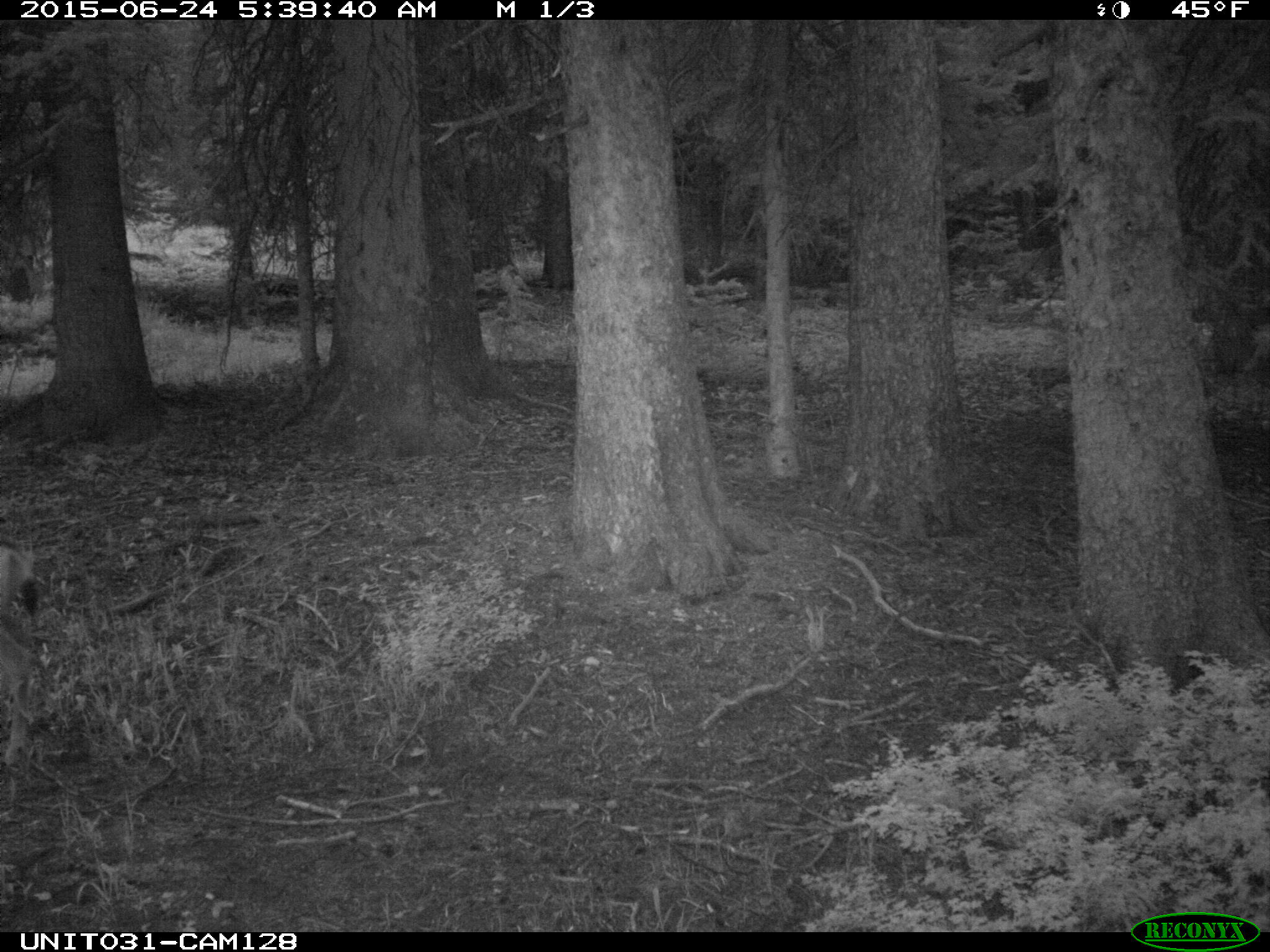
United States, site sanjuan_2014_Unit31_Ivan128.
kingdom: Animalia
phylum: Chordata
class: Mammalia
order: Artiodactyla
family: Cervidae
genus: Odocoileus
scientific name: Odocoileus hemionus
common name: mule deer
Odocoileus hemionus (mule deer).